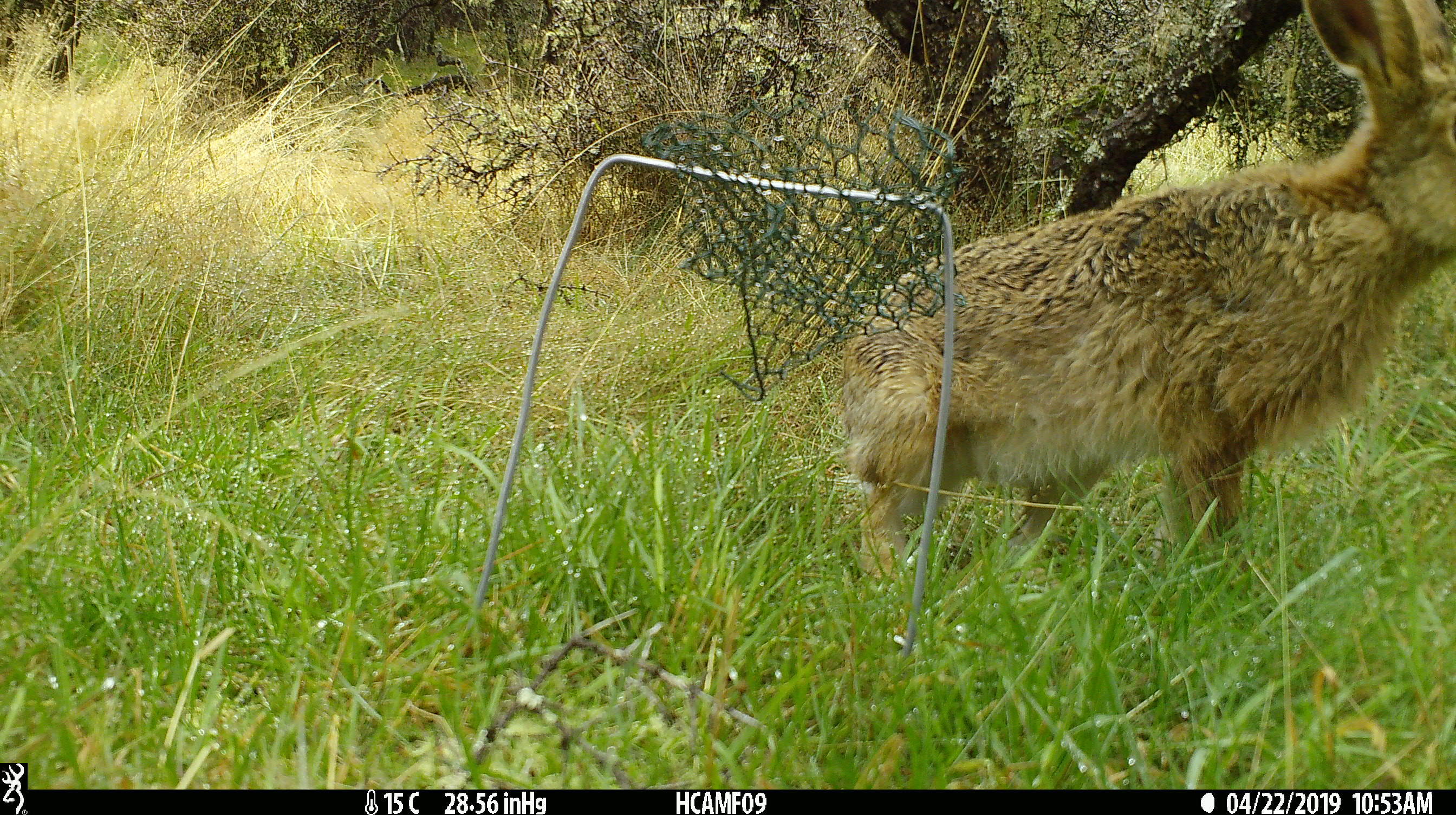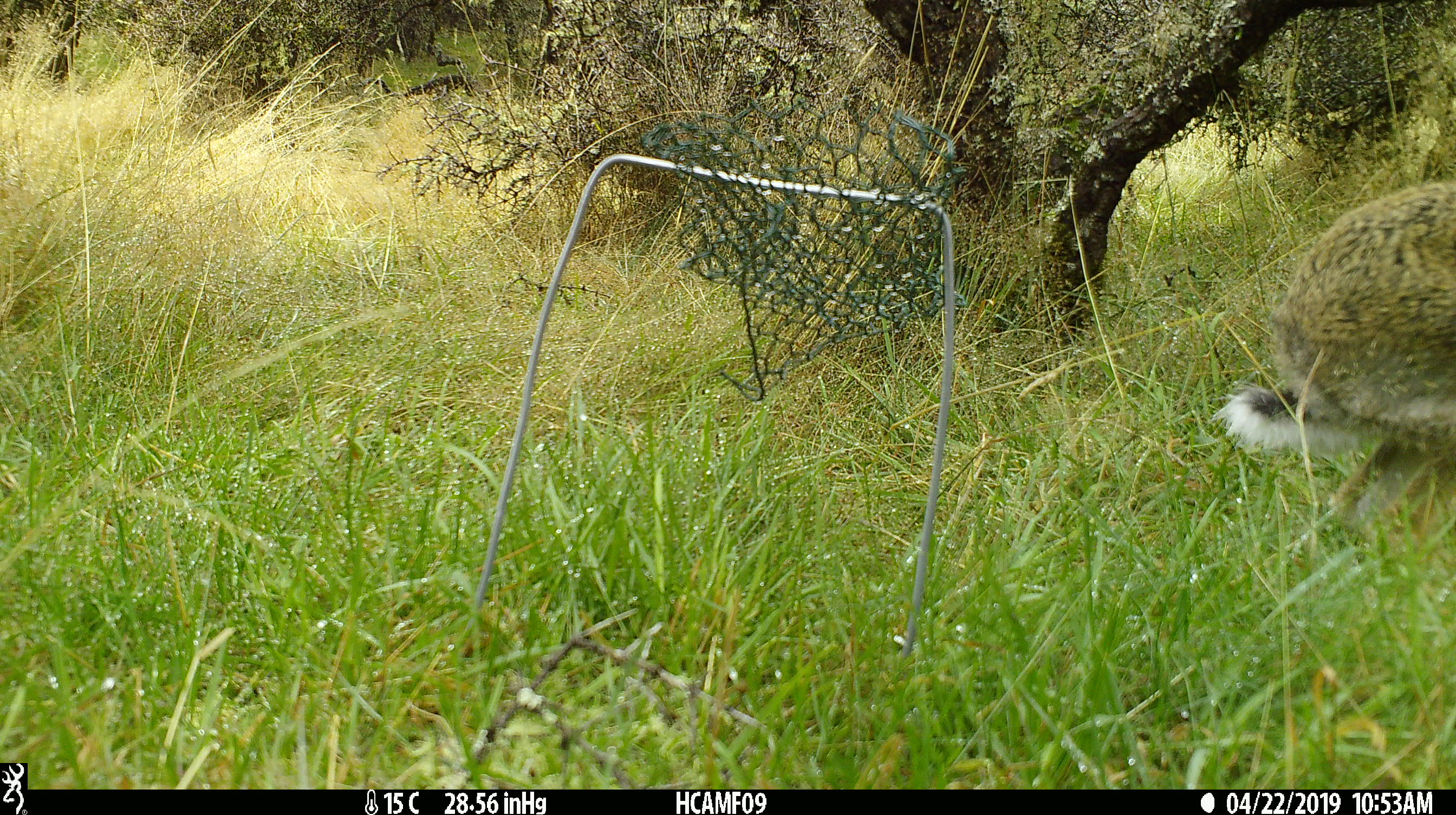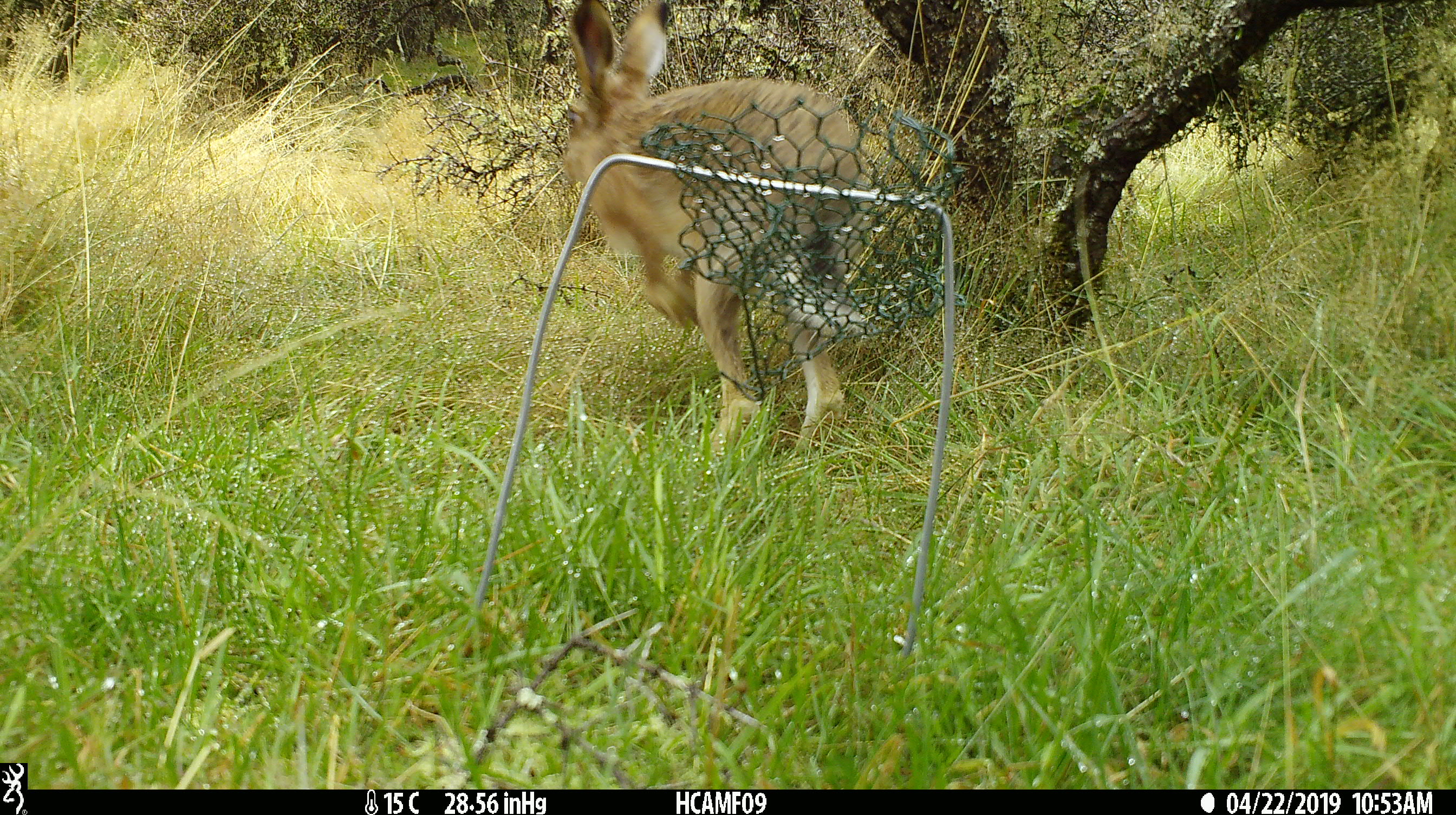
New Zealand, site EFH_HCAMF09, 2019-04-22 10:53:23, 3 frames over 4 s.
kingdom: Animalia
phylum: Chordata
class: Mammalia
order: Lagomorpha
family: Leporidae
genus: Lepus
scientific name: Lepus europaeus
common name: brown hare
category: hare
Hare (brown hare) (Lepus europaeus).